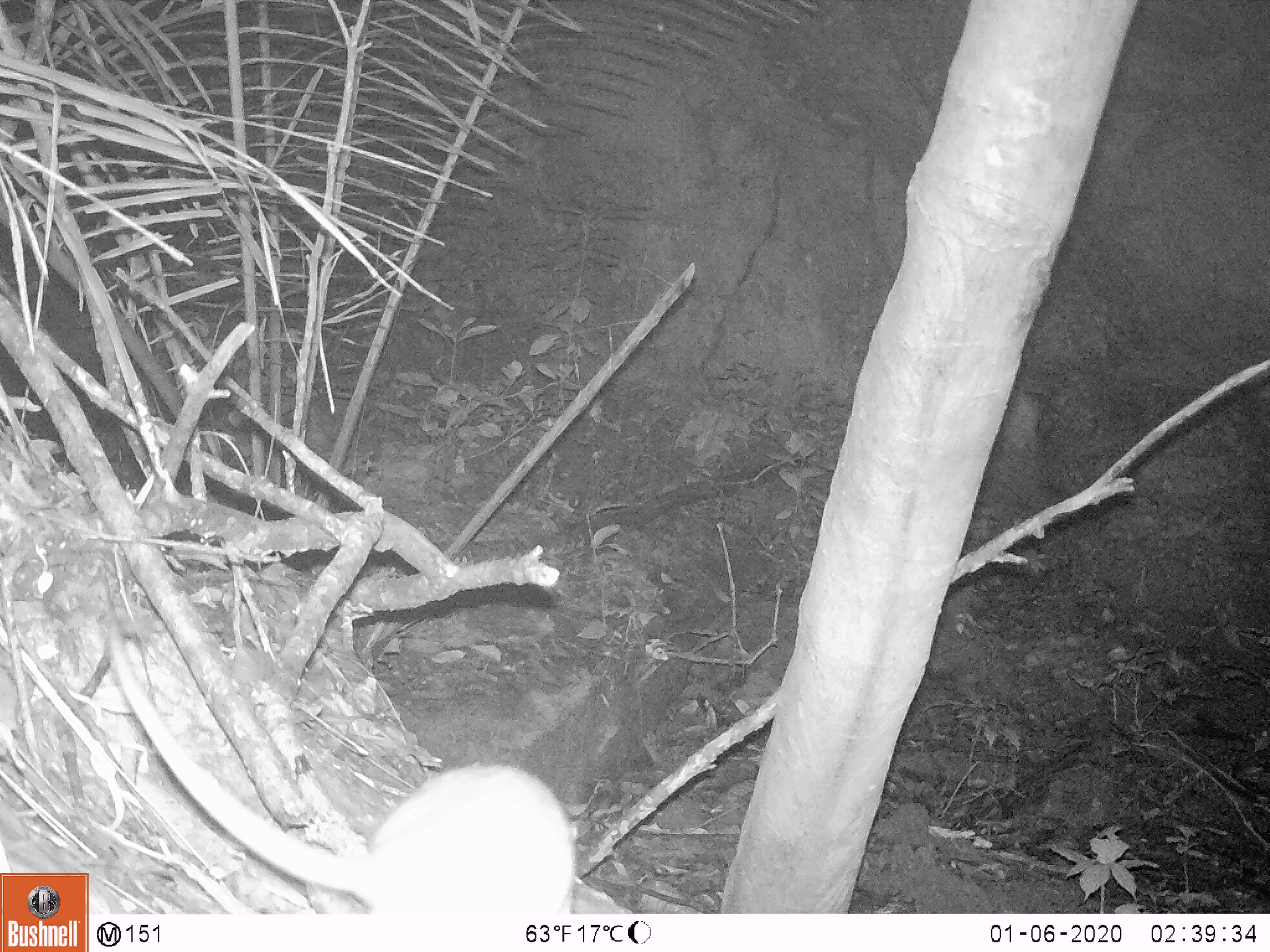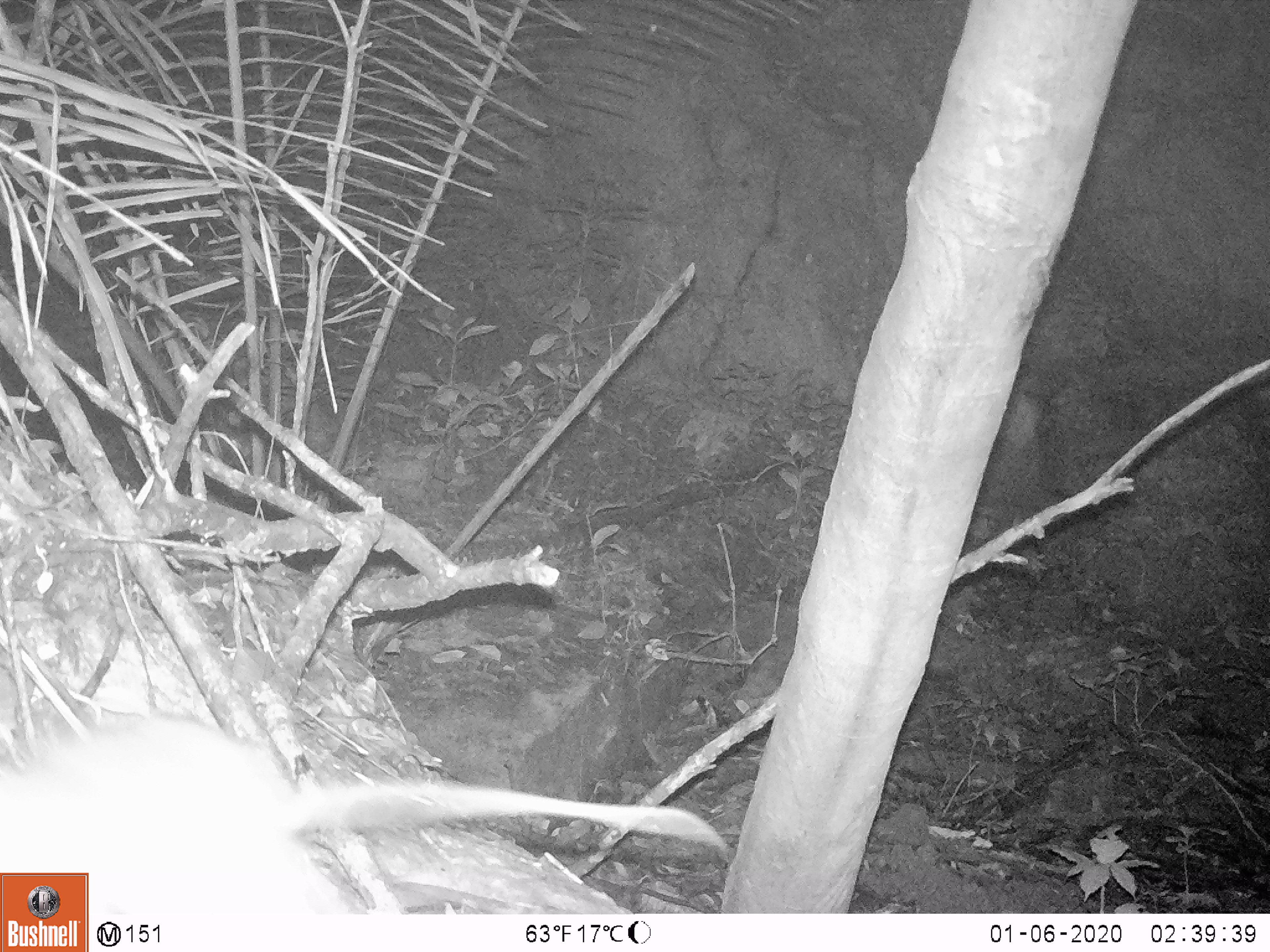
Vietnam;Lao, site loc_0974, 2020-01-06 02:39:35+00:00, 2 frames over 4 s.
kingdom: Animalia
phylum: Chordata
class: Mammalia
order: Rodentia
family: Muridae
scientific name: Muridae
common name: old-world mice and rats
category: unidentified murid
Unidentified murid (old-world mice and rats) (Muridae). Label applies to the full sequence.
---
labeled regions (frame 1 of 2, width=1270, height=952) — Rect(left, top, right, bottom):
unidentified murid: Rect(107, 619, 577, 913)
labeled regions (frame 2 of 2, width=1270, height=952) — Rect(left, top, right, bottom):
unidentified murid: Rect(0, 712, 729, 913)